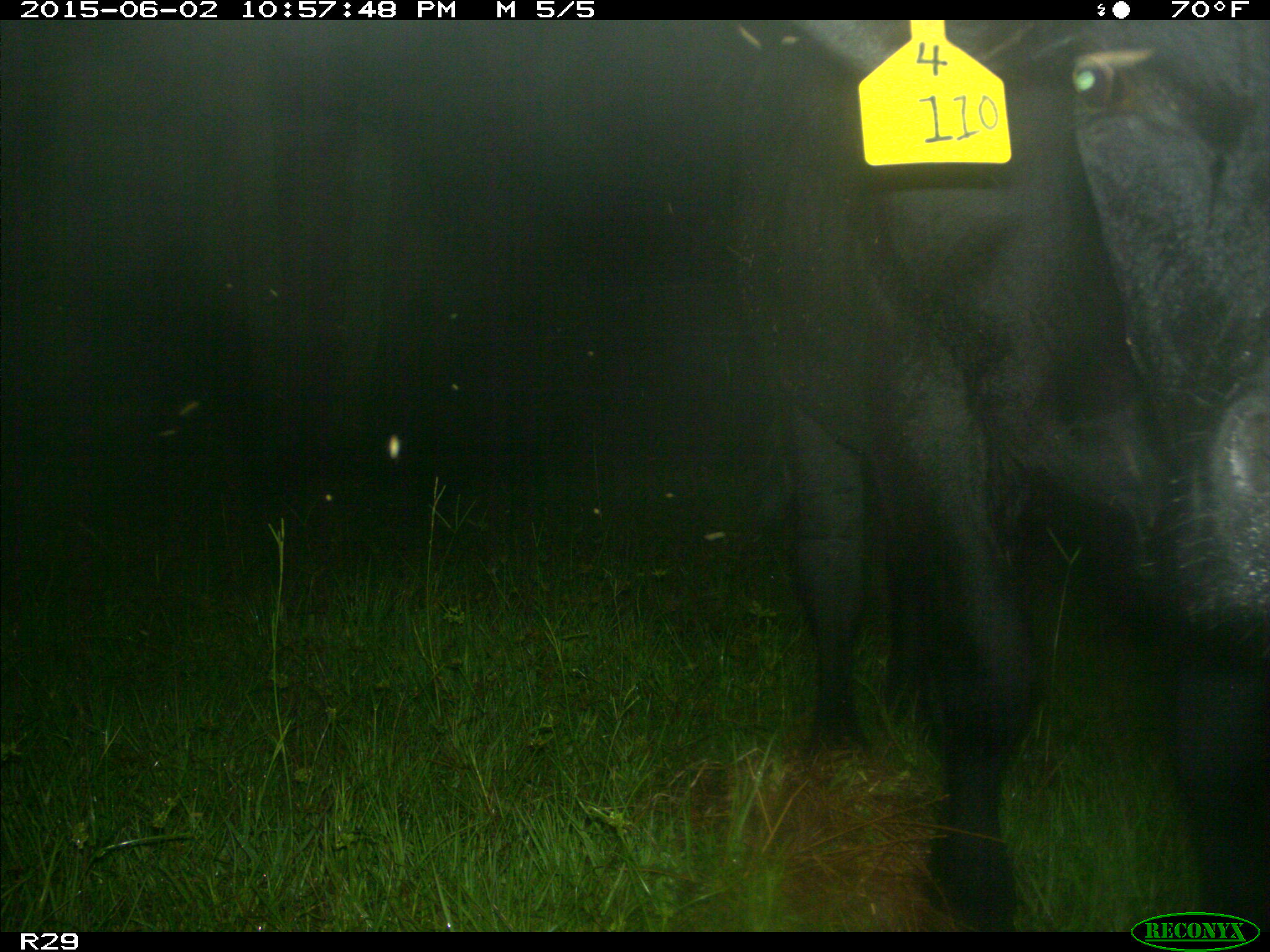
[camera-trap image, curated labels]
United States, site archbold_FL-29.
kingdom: Animalia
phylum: Chordata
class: Mammalia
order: Artiodactyla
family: Bovidae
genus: Bos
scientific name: Bos taurus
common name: domestic cow